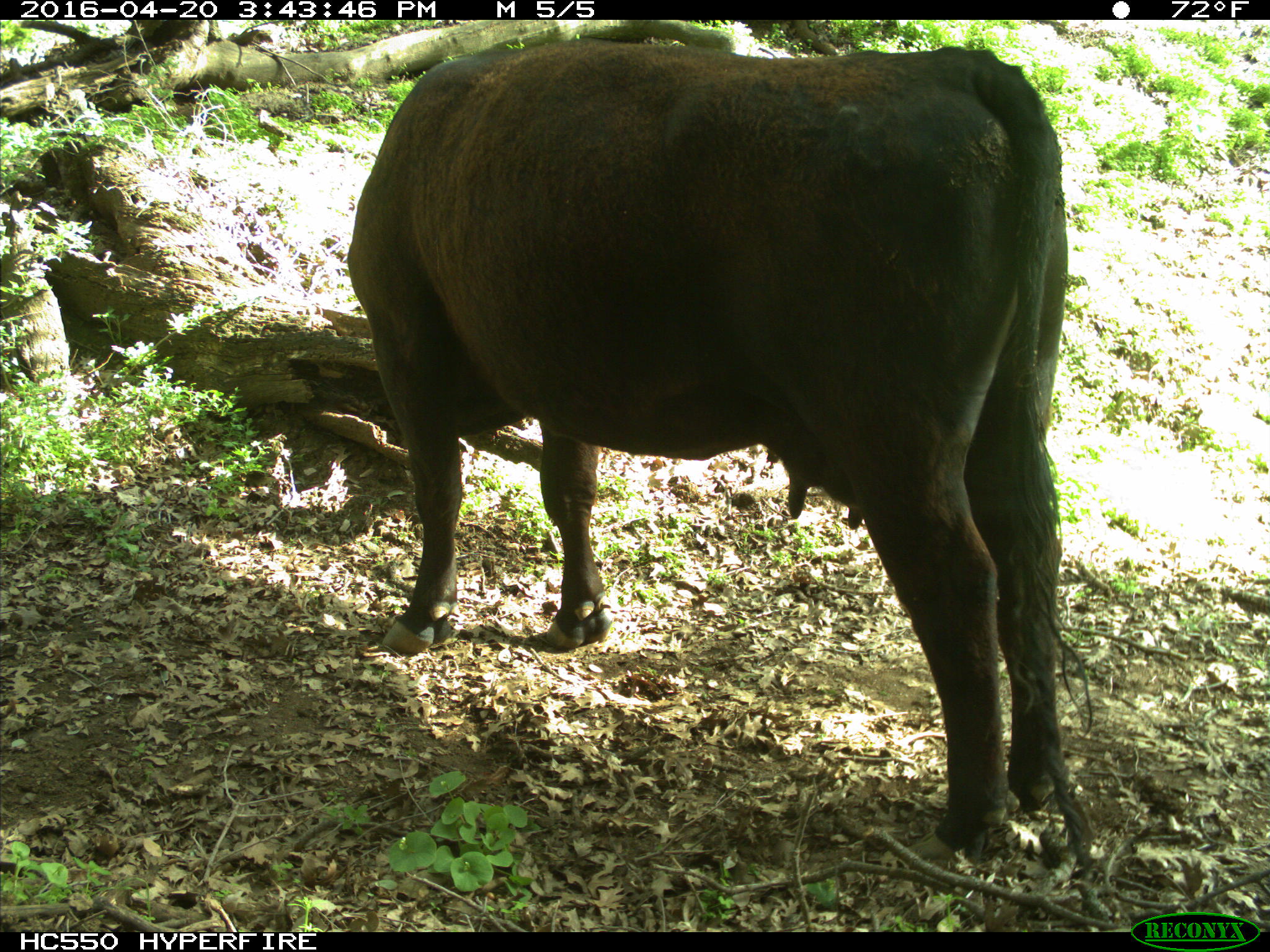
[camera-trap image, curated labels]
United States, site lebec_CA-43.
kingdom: Animalia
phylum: Chordata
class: Mammalia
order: Artiodactyla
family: Bovidae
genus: Bos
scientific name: Bos taurus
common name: domestic cow